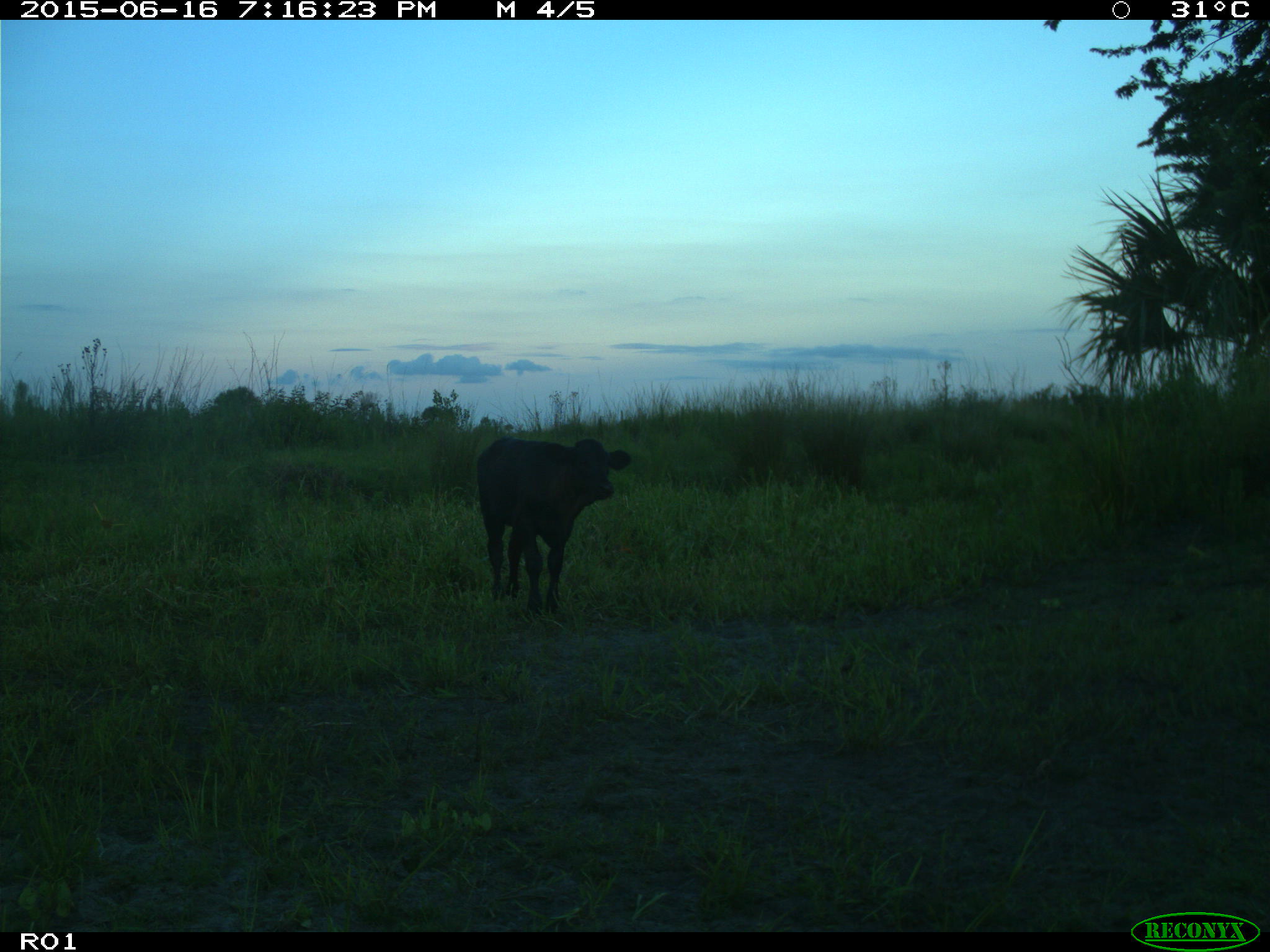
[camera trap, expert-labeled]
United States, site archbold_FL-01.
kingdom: Animalia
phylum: Chordata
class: Mammalia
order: Artiodactyla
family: Bovidae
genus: Bos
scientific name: Bos taurus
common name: domestic cow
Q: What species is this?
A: Bos taurus (domestic cow).